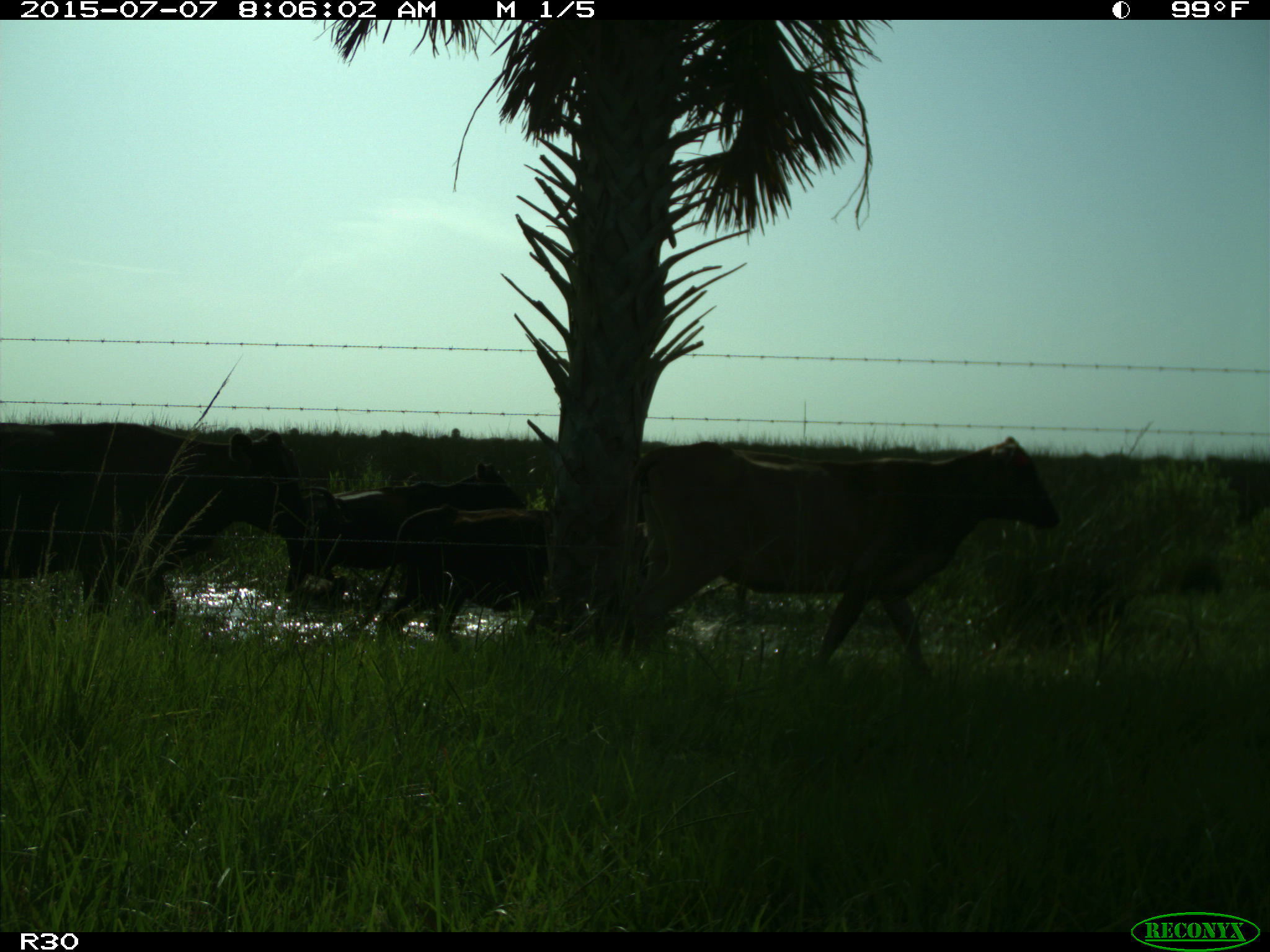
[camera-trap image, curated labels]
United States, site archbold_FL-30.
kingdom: Animalia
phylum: Chordata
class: Mammalia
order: Artiodactyla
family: Bovidae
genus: Bos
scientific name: Bos taurus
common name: domestic cow